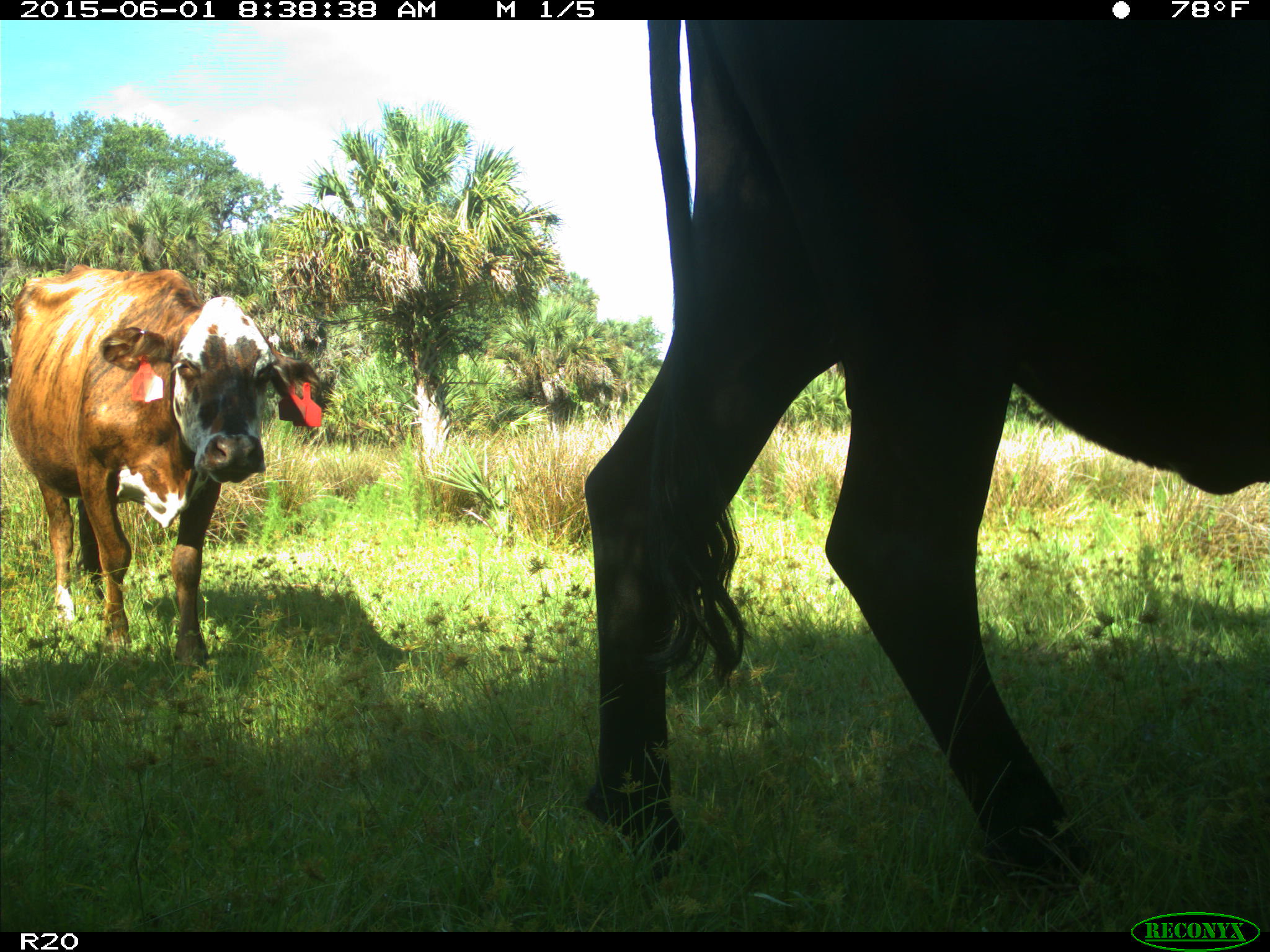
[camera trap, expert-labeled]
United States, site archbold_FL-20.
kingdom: Animalia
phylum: Chordata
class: Mammalia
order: Artiodactyla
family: Bovidae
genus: Bos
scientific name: Bos taurus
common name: domestic cow